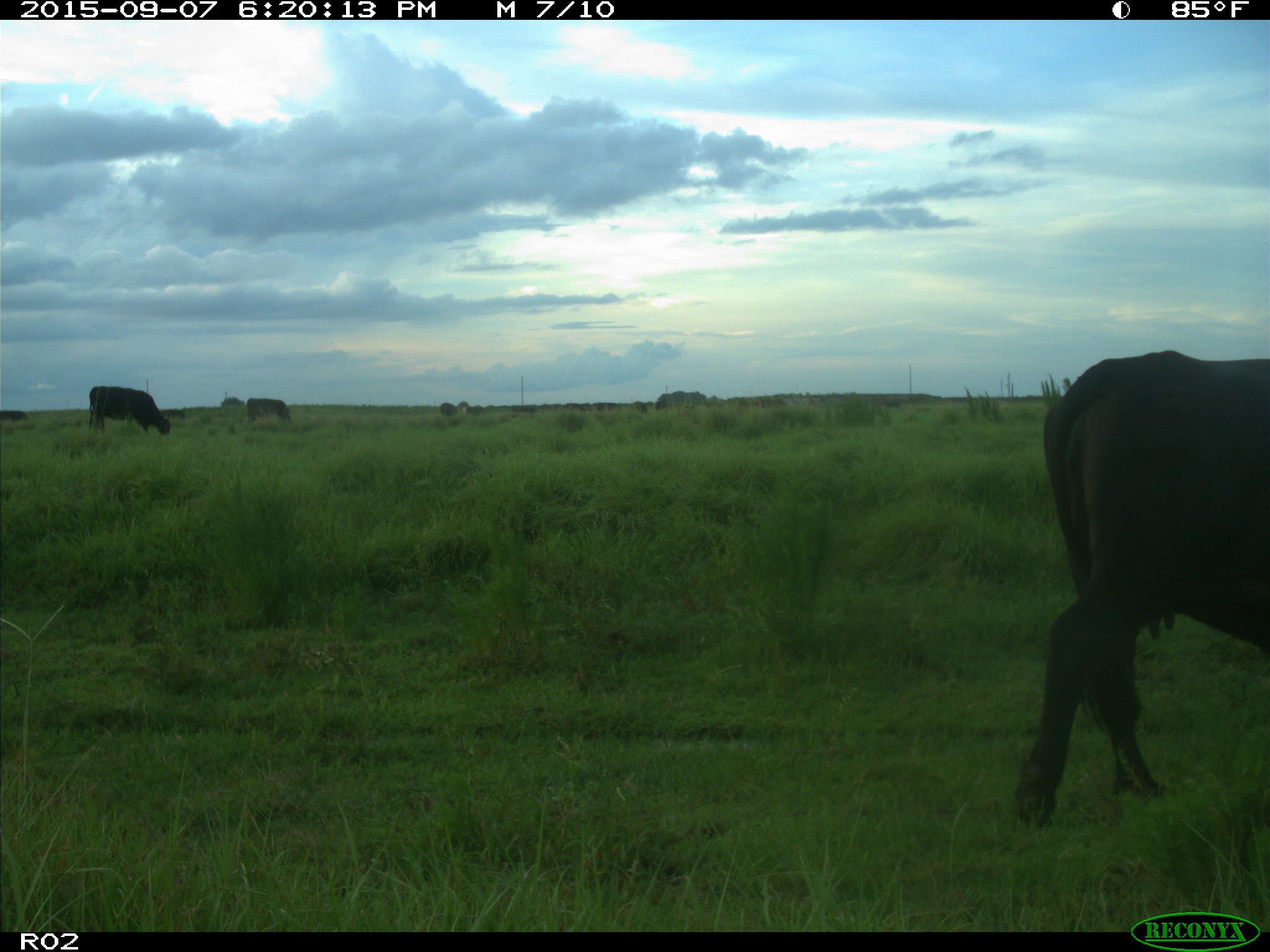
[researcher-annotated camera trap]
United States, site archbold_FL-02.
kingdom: Animalia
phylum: Chordata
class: Mammalia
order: Artiodactyla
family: Bovidae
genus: Bos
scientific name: Bos taurus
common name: domestic cow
Bos taurus (domestic cow).